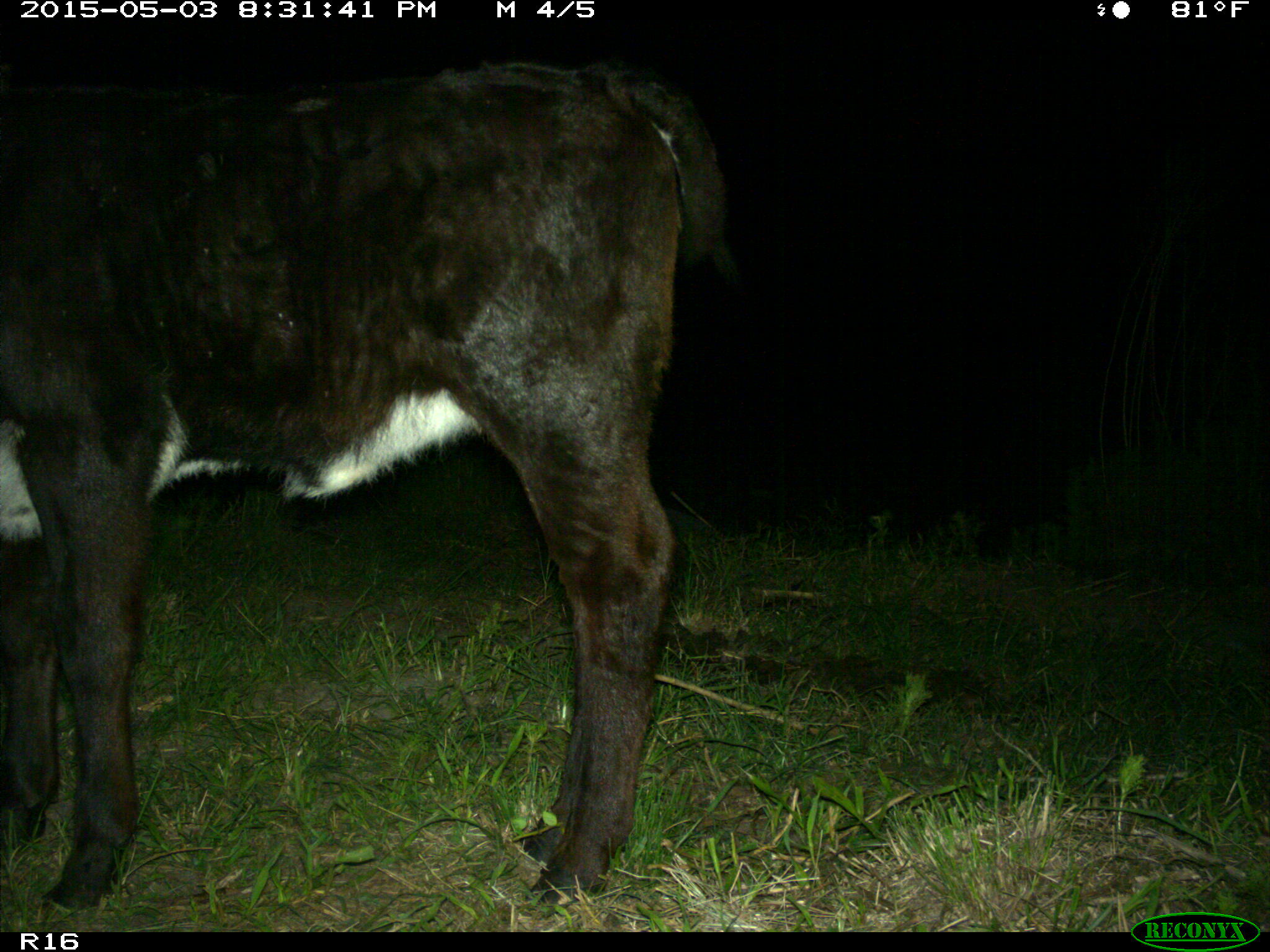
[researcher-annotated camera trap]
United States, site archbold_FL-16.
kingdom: Animalia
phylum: Chordata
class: Mammalia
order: Artiodactyla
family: Bovidae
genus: Bos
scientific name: Bos taurus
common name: domestic cow